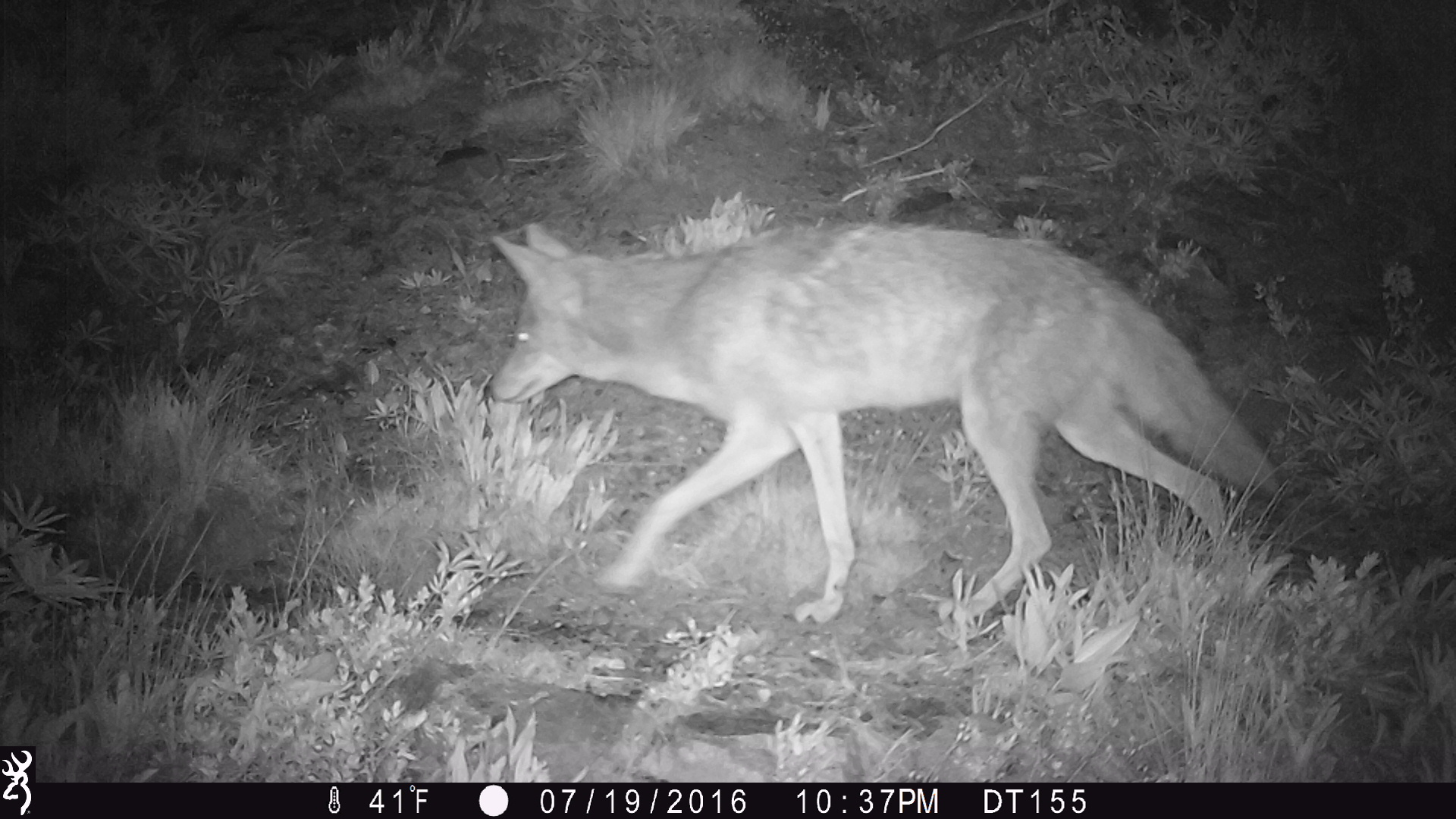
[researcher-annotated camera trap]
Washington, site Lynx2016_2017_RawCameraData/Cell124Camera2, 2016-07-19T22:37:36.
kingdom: Animalia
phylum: Chordata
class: Mammalia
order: Carnivora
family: Canidae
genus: Canis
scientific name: Canis latrans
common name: coyote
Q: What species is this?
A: Canis latrans (coyote).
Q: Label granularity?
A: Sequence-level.